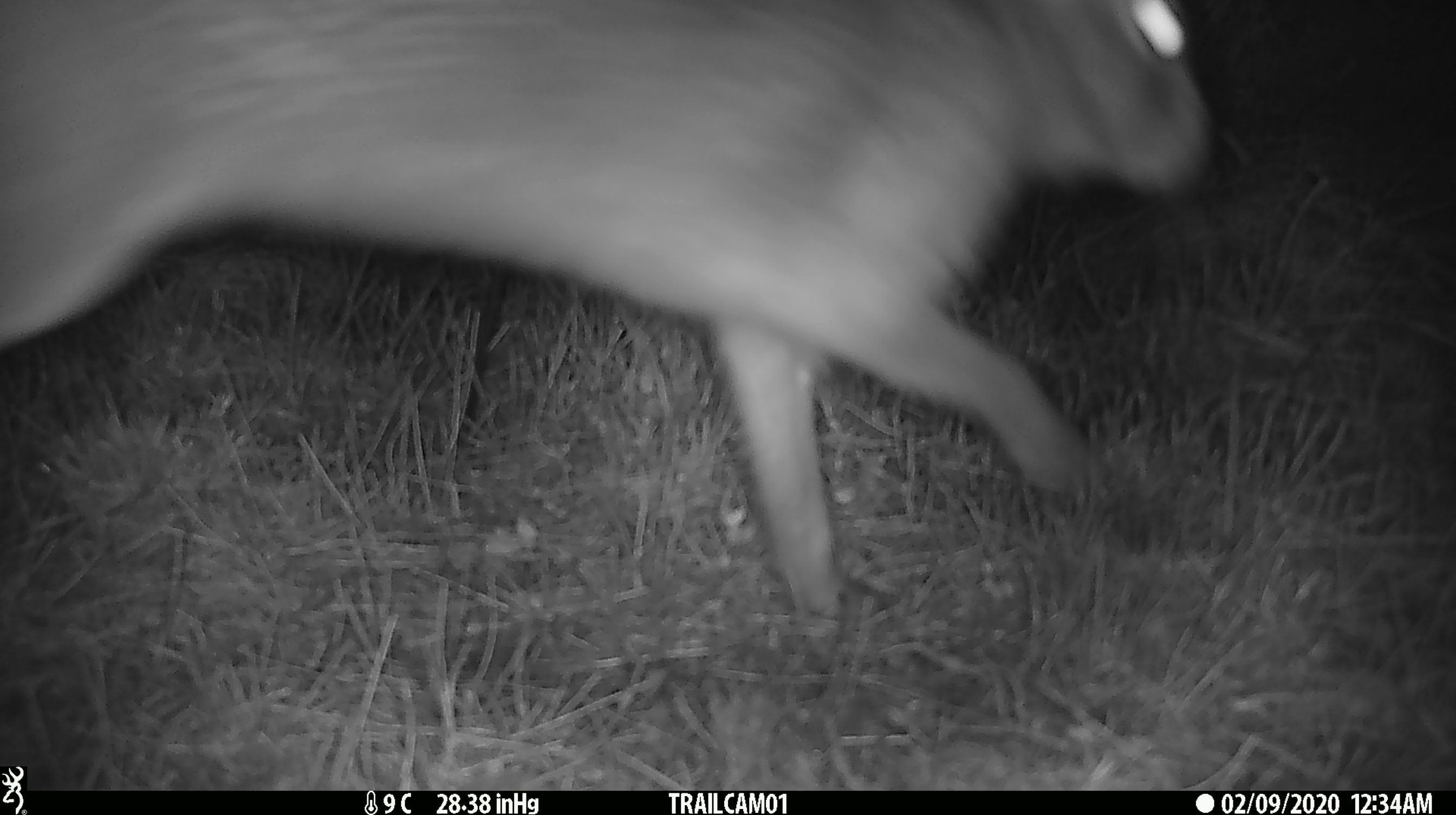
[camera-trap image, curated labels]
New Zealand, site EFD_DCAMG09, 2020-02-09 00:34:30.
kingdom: Animalia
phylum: Chordata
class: Mammalia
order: Lagomorpha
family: Leporidae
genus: Lepus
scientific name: Lepus europaeus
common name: brown hare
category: hare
Hare (brown hare) (Lepus europaeus).